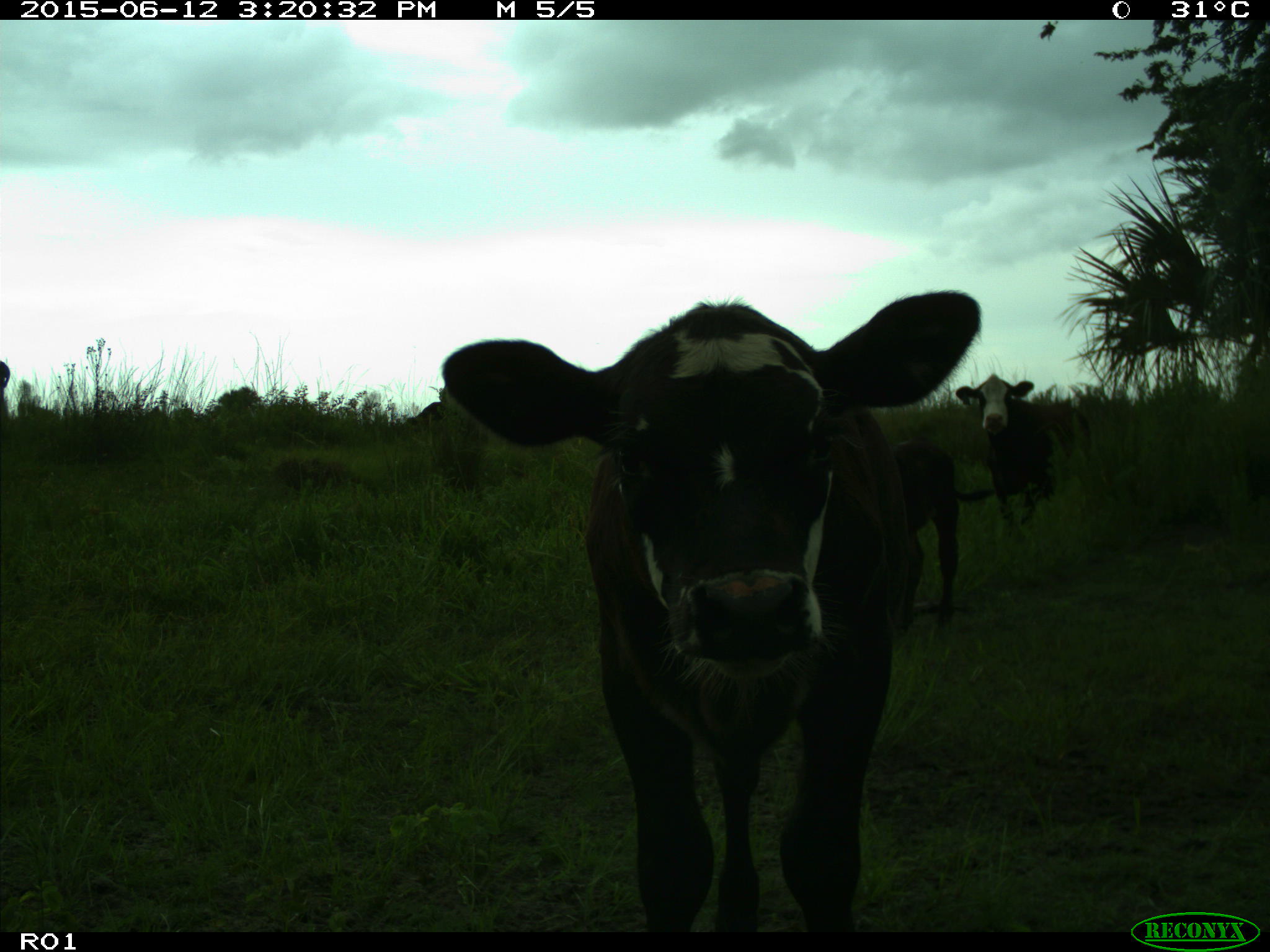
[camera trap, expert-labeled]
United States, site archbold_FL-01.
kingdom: Animalia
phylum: Chordata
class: Mammalia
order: Artiodactyla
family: Bovidae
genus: Bos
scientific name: Bos taurus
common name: domestic cow